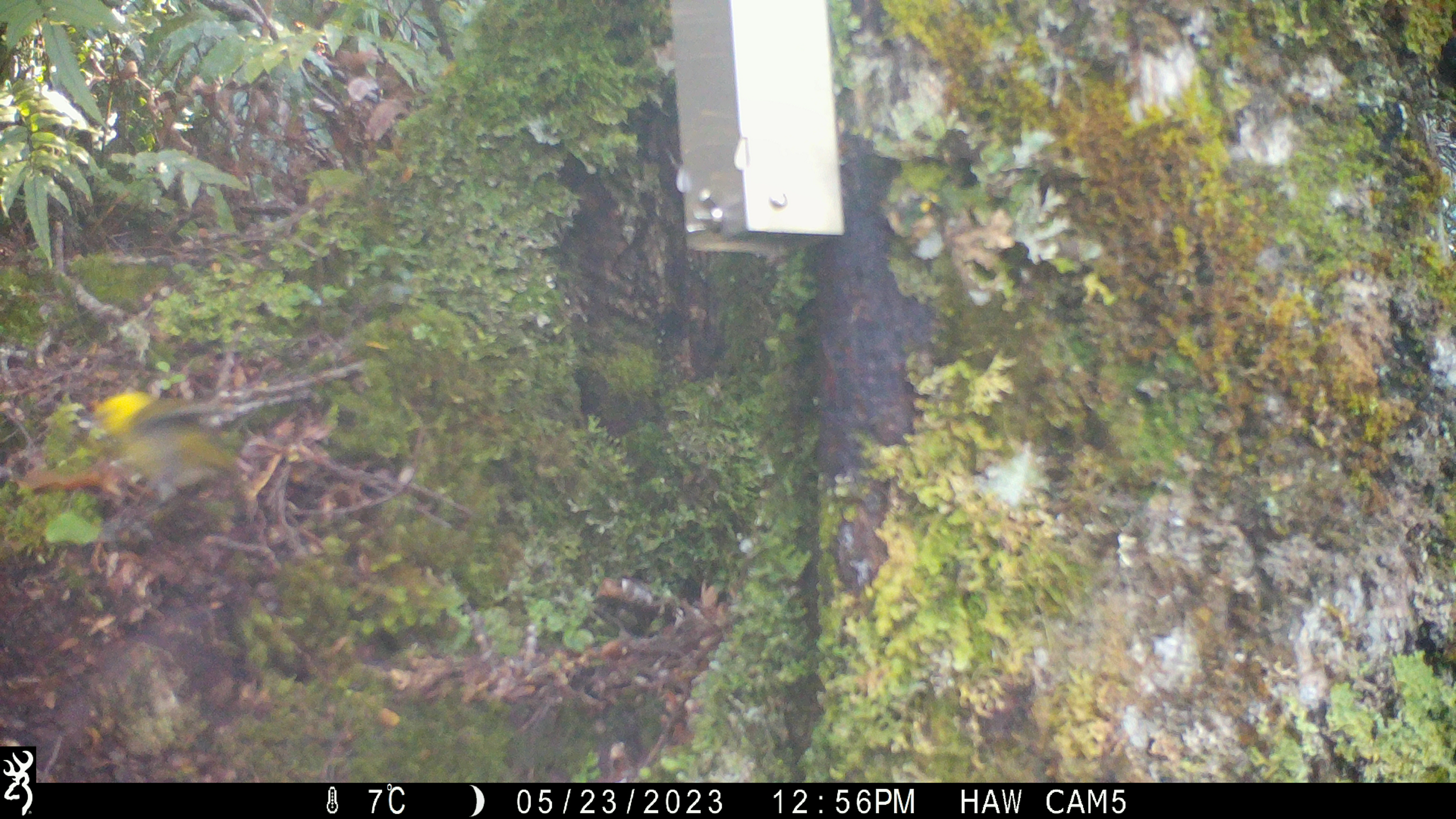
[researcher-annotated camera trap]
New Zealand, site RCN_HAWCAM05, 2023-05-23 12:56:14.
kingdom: Animalia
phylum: Chordata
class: Aves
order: Passeriformes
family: Mohouidae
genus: Mohoua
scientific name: Mohoua ochrocephala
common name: yellowhead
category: mohua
Mohua (yellowhead) (Mohoua ochrocephala).